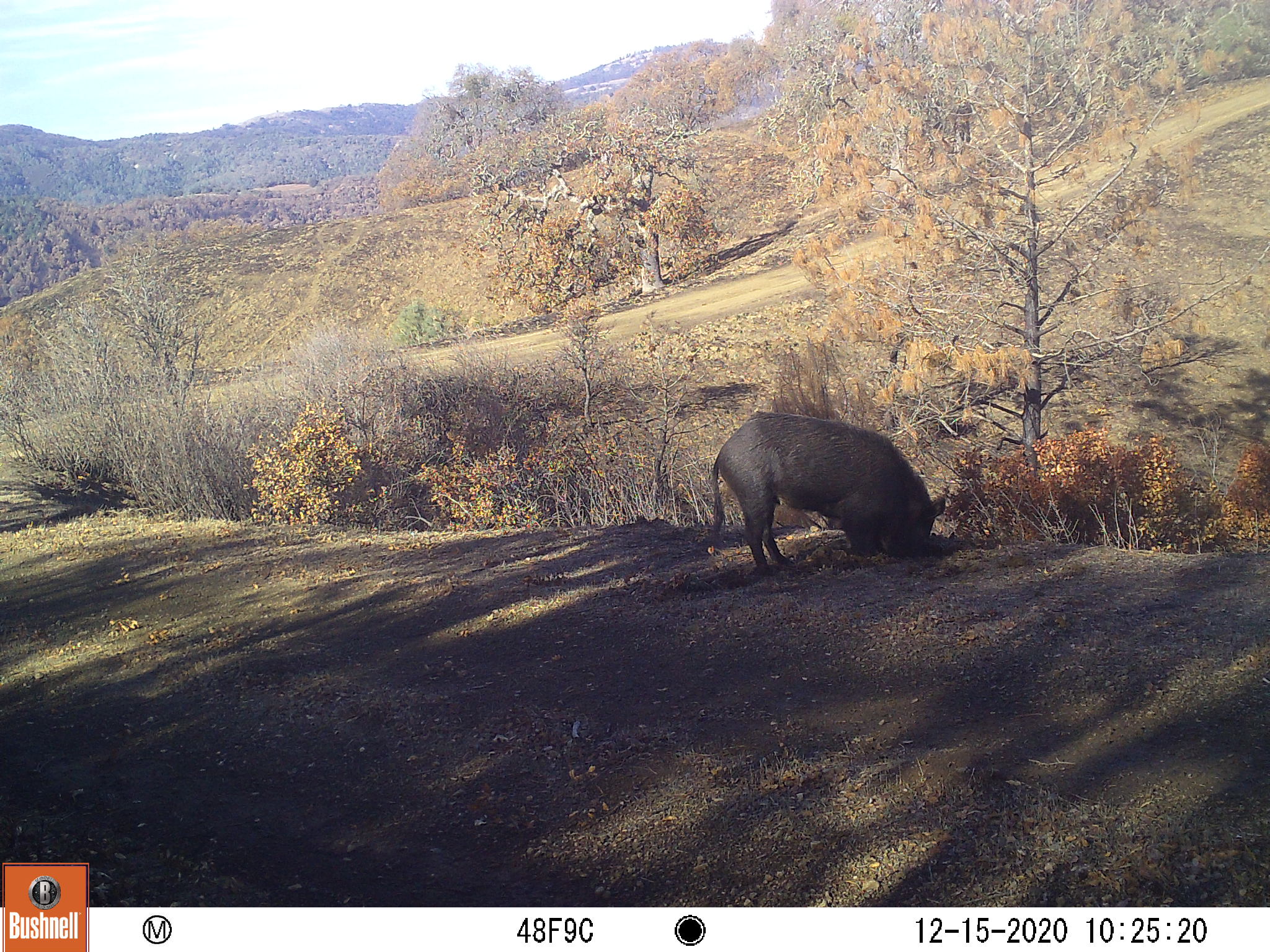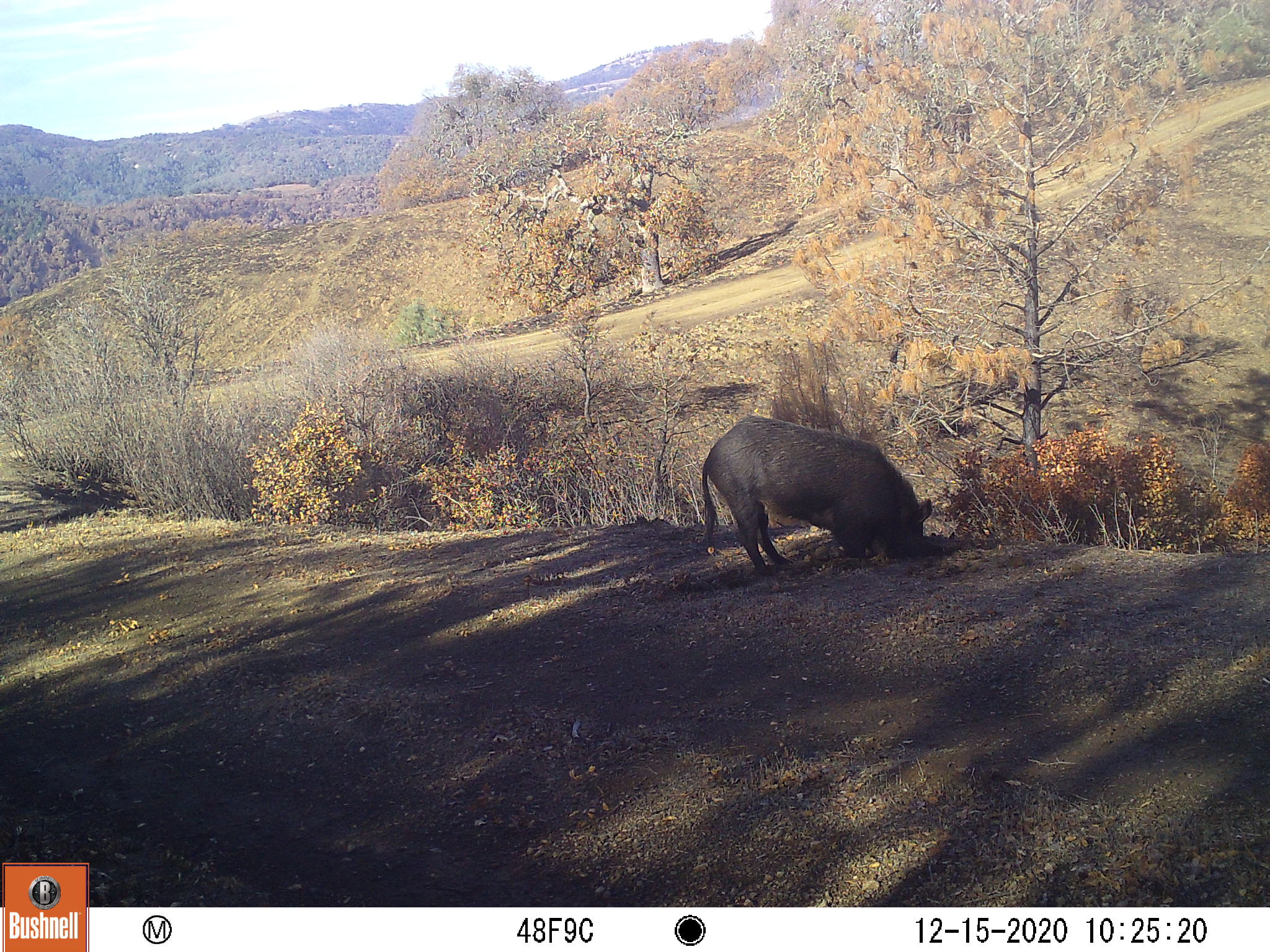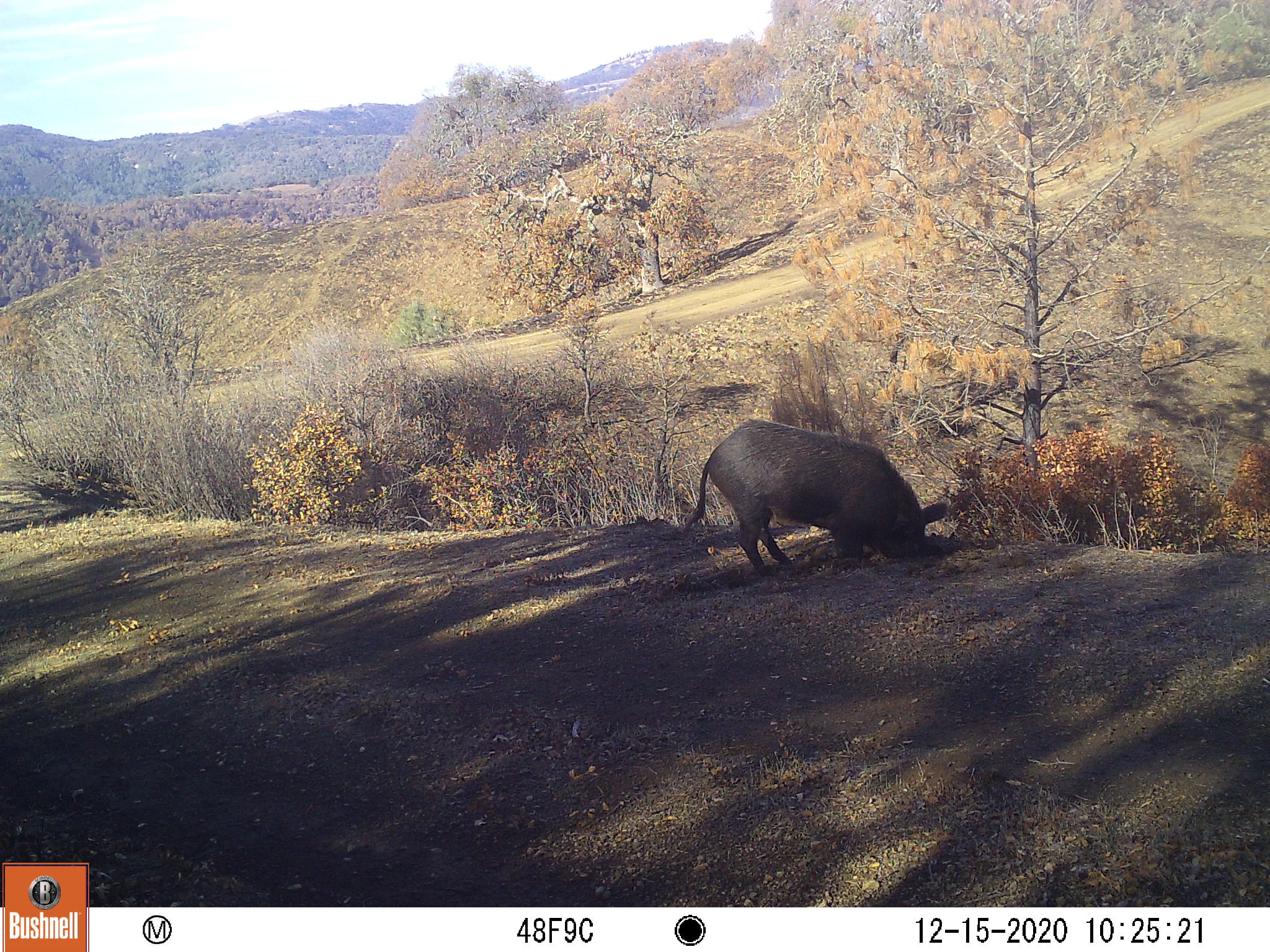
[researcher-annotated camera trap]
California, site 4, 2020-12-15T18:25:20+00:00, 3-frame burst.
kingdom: Animalia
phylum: Chordata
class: Mammalia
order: Artiodactyla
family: Suidae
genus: Sus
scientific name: Sus scrofa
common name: wild boar